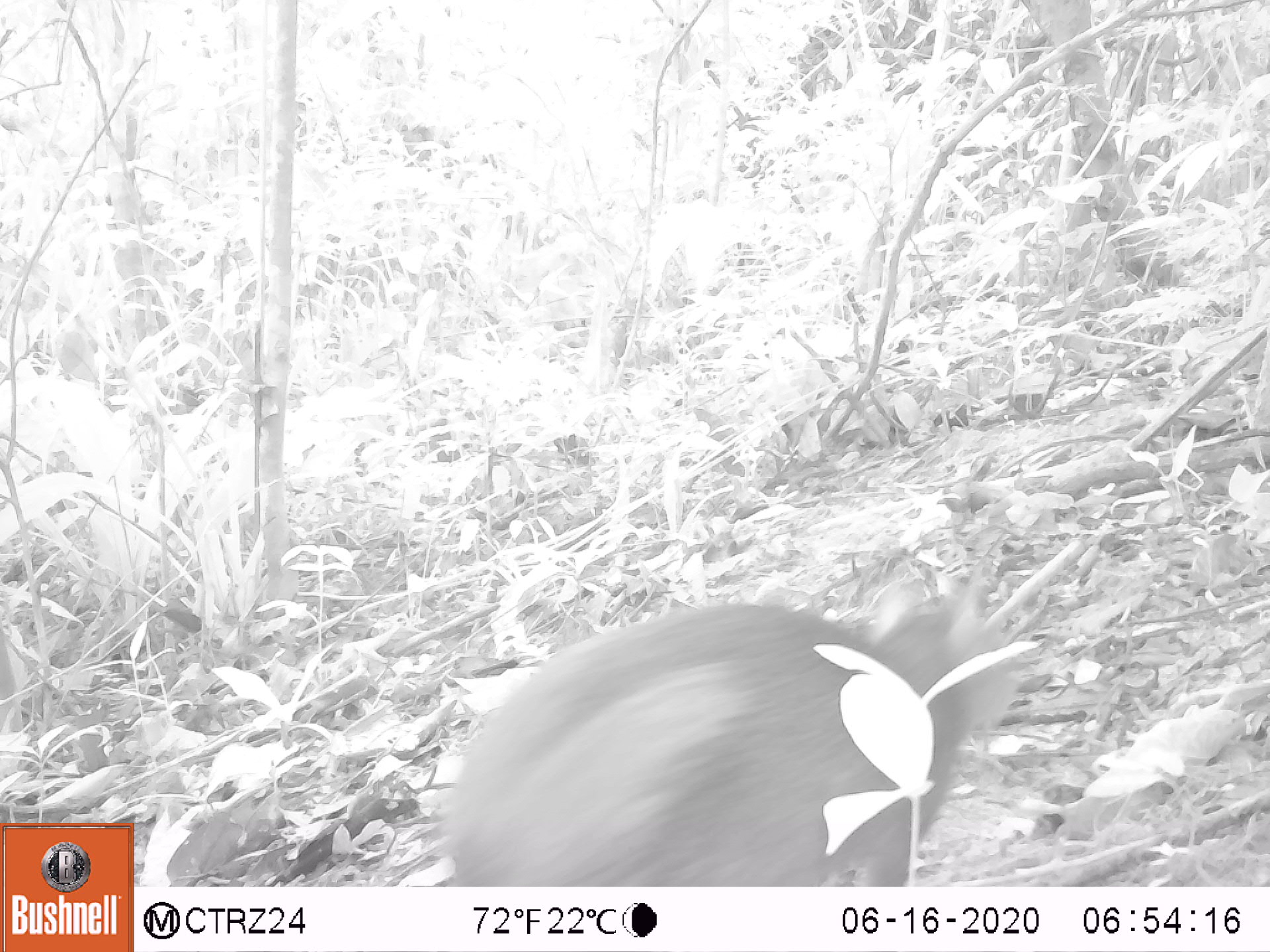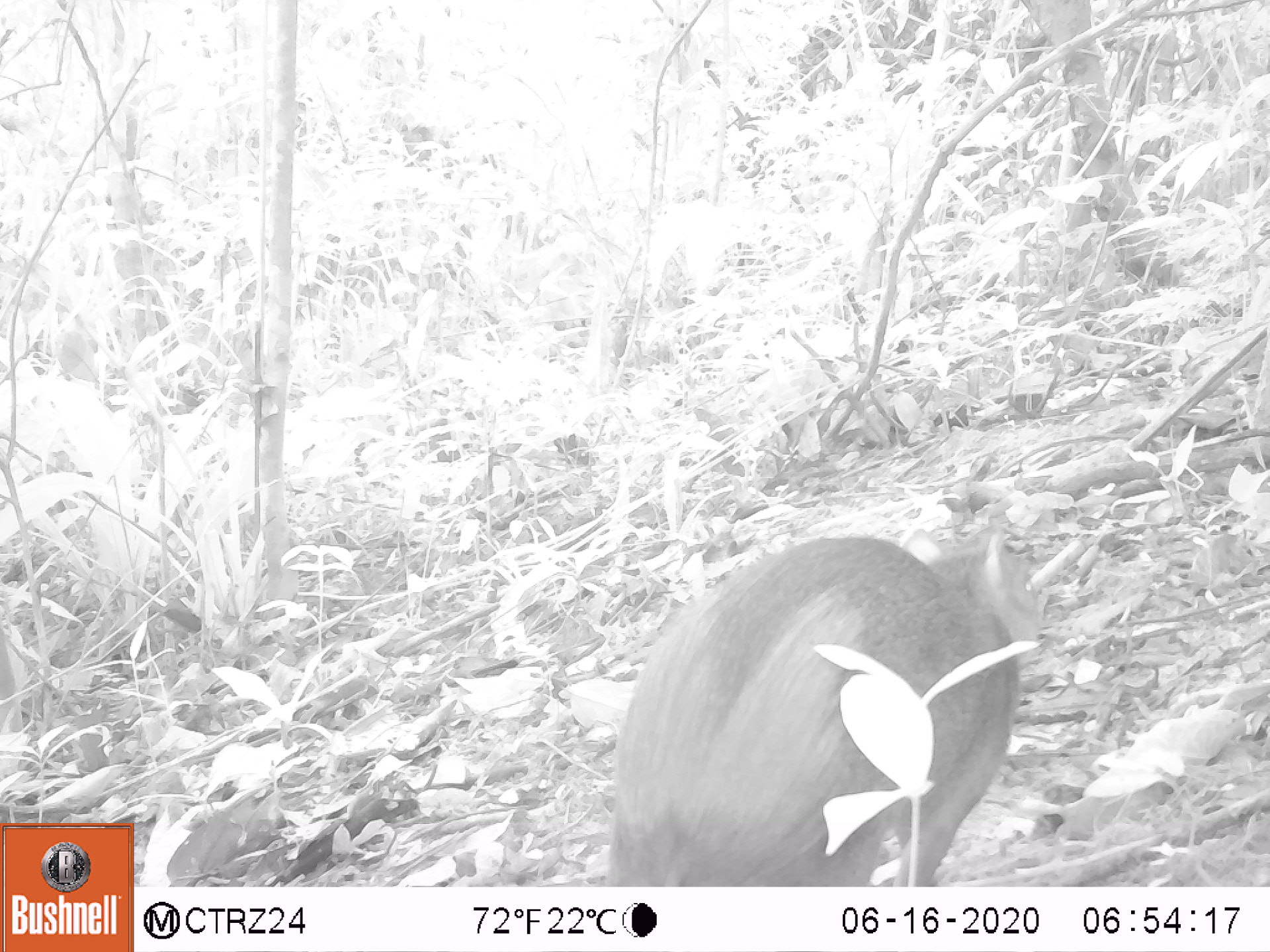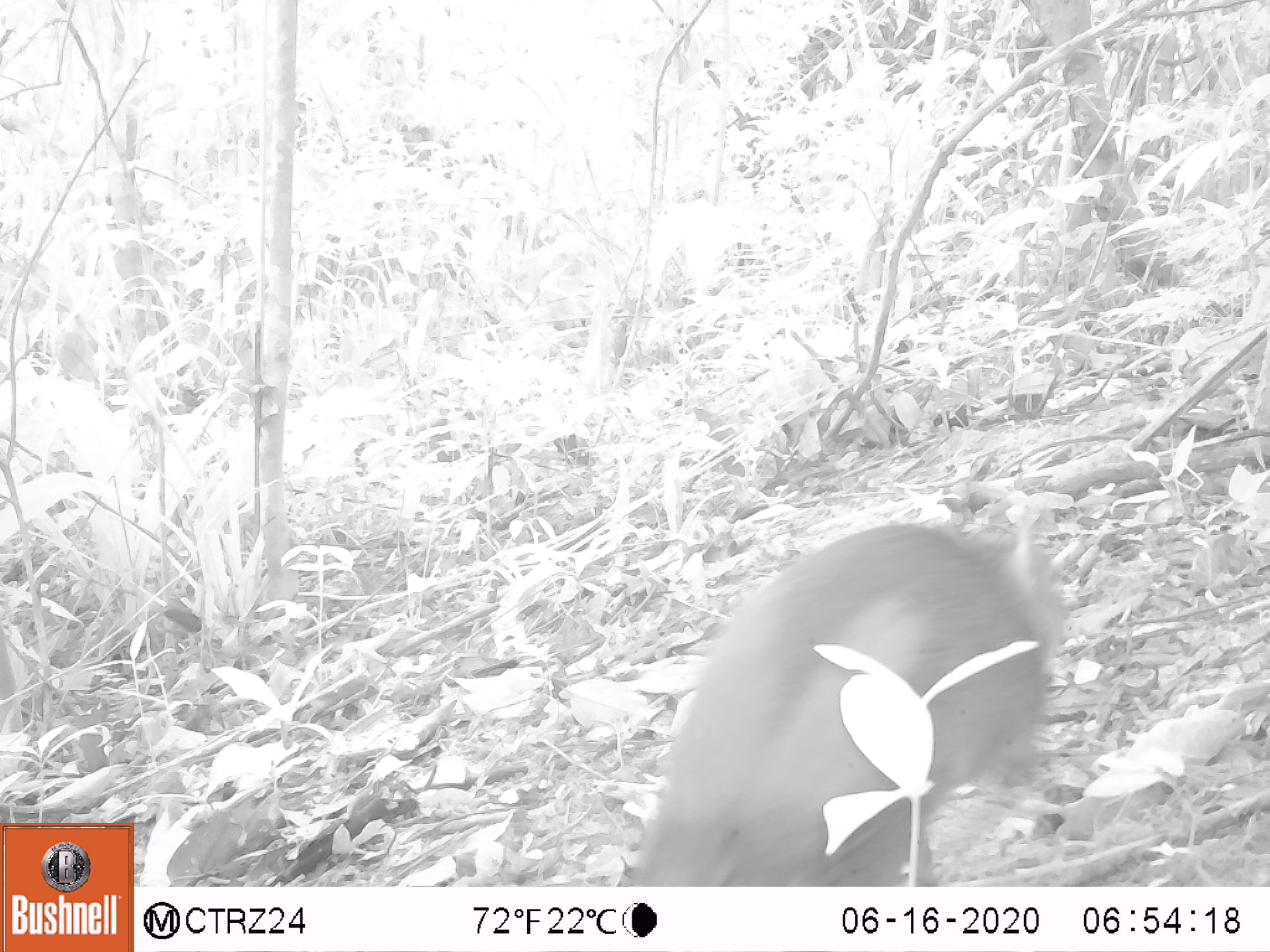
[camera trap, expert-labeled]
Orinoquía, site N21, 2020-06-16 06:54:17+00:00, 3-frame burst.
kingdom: Animalia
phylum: Chordata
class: Mammalia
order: Rodentia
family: Dasyproctidae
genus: Dasyprocta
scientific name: Dasyprocta fuliginosa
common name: black agouti